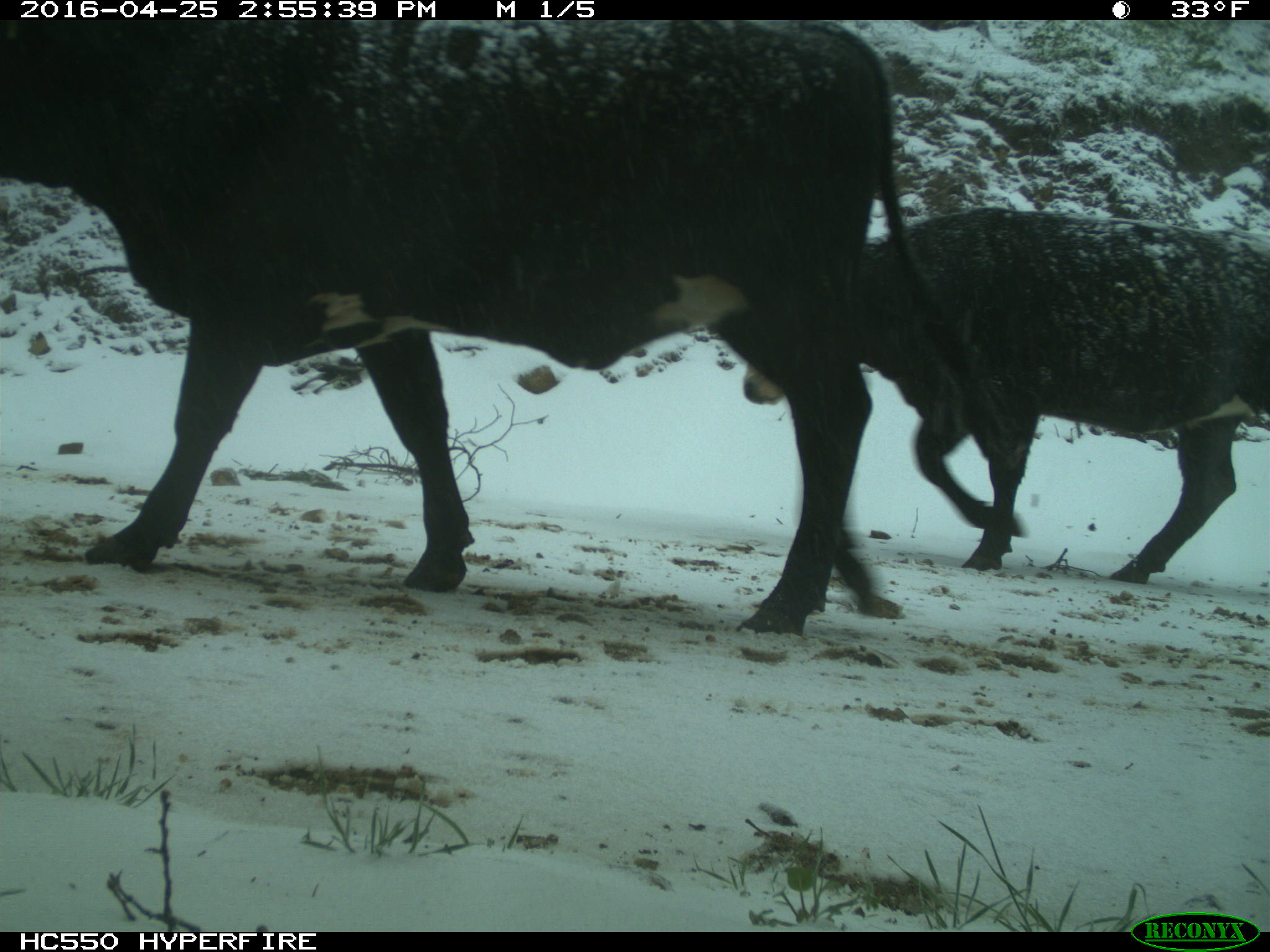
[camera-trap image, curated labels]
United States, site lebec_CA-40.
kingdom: Animalia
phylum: Chordata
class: Mammalia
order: Artiodactyla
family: Bovidae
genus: Bos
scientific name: Bos taurus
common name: domestic cow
Bos taurus (domestic cow).